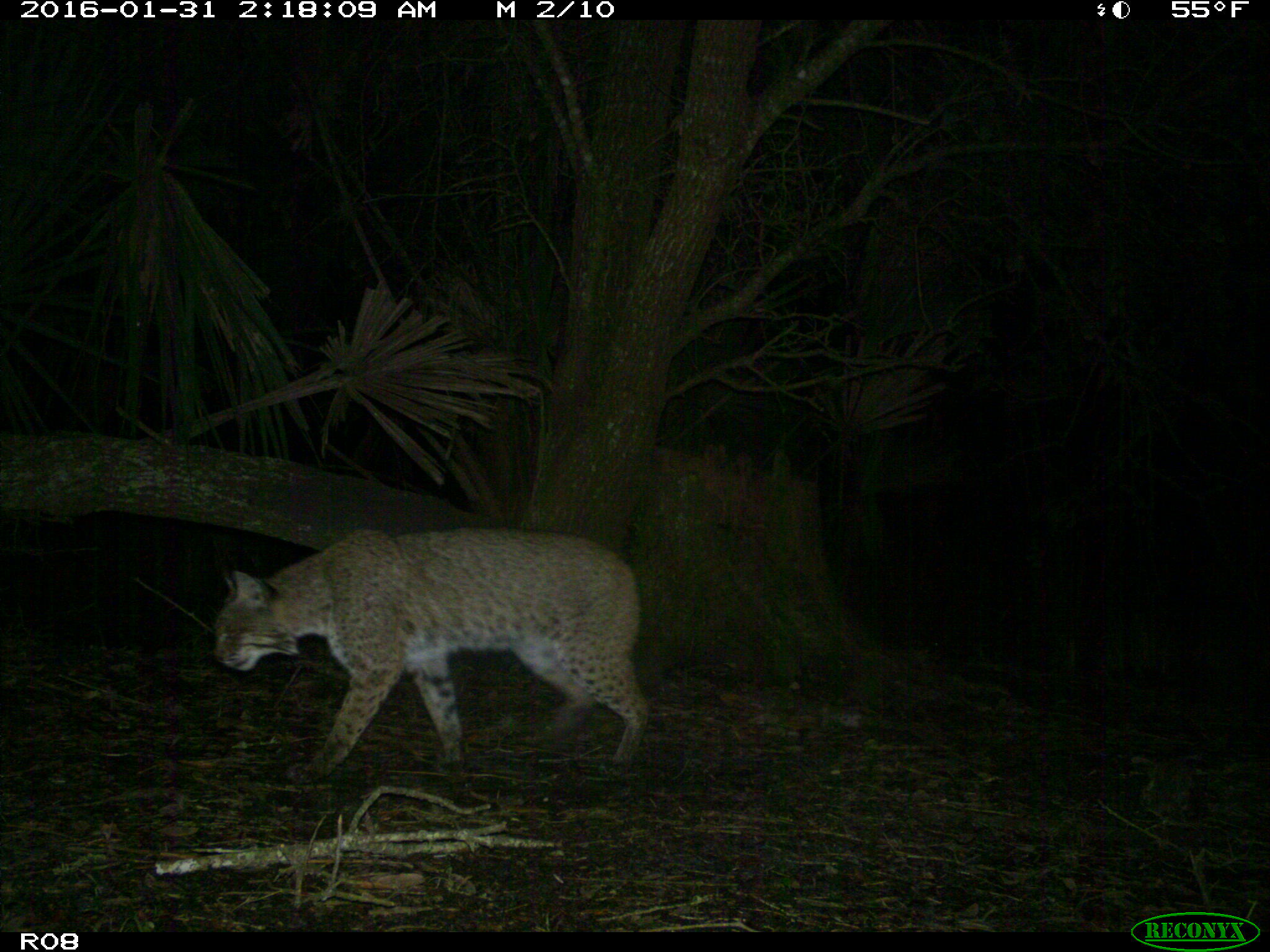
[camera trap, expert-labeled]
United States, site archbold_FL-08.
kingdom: Animalia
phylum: Chordata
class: Mammalia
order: Carnivora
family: Felidae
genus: Lynx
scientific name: Lynx rufus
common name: bobcat